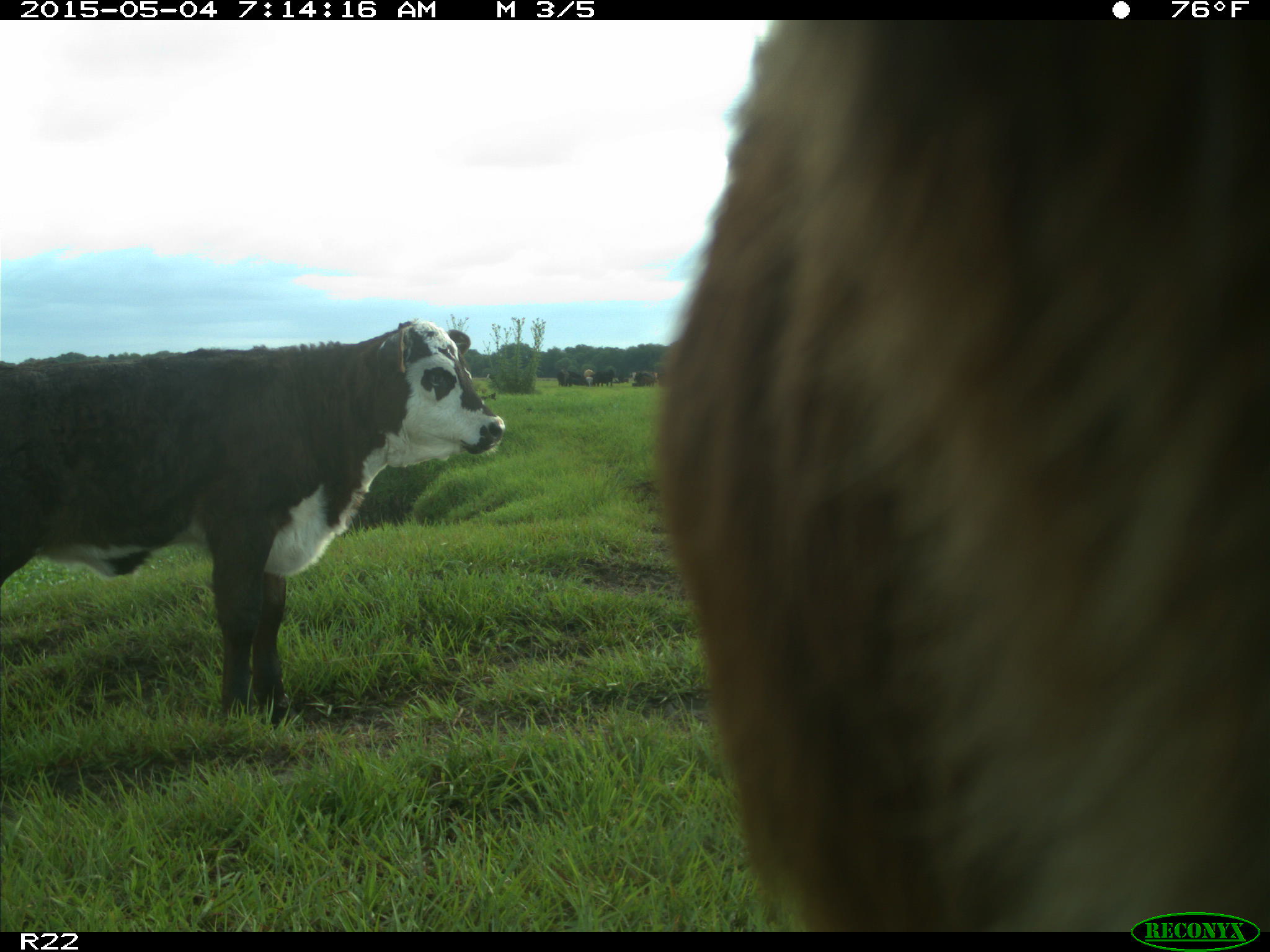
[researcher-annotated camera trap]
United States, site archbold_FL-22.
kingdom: Animalia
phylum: Chordata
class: Mammalia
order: Artiodactyla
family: Bovidae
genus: Bos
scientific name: Bos taurus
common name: domestic cow